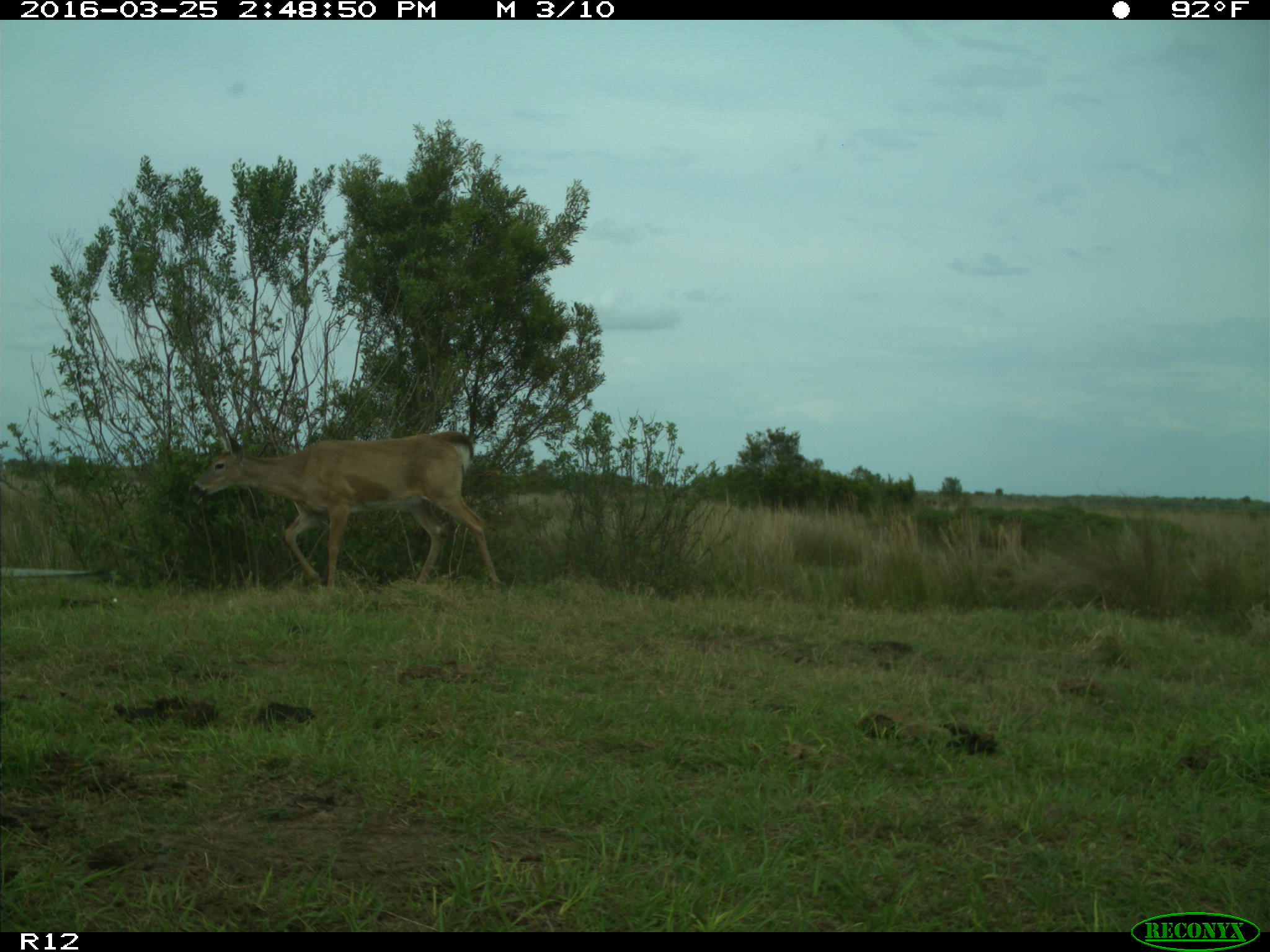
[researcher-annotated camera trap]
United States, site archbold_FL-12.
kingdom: Animalia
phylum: Chordata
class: Mammalia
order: Artiodactyla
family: Cervidae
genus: Odocoileus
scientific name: Odocoileus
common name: deer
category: unidentified deer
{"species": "unidentified deer (deer) (Odocoileus)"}